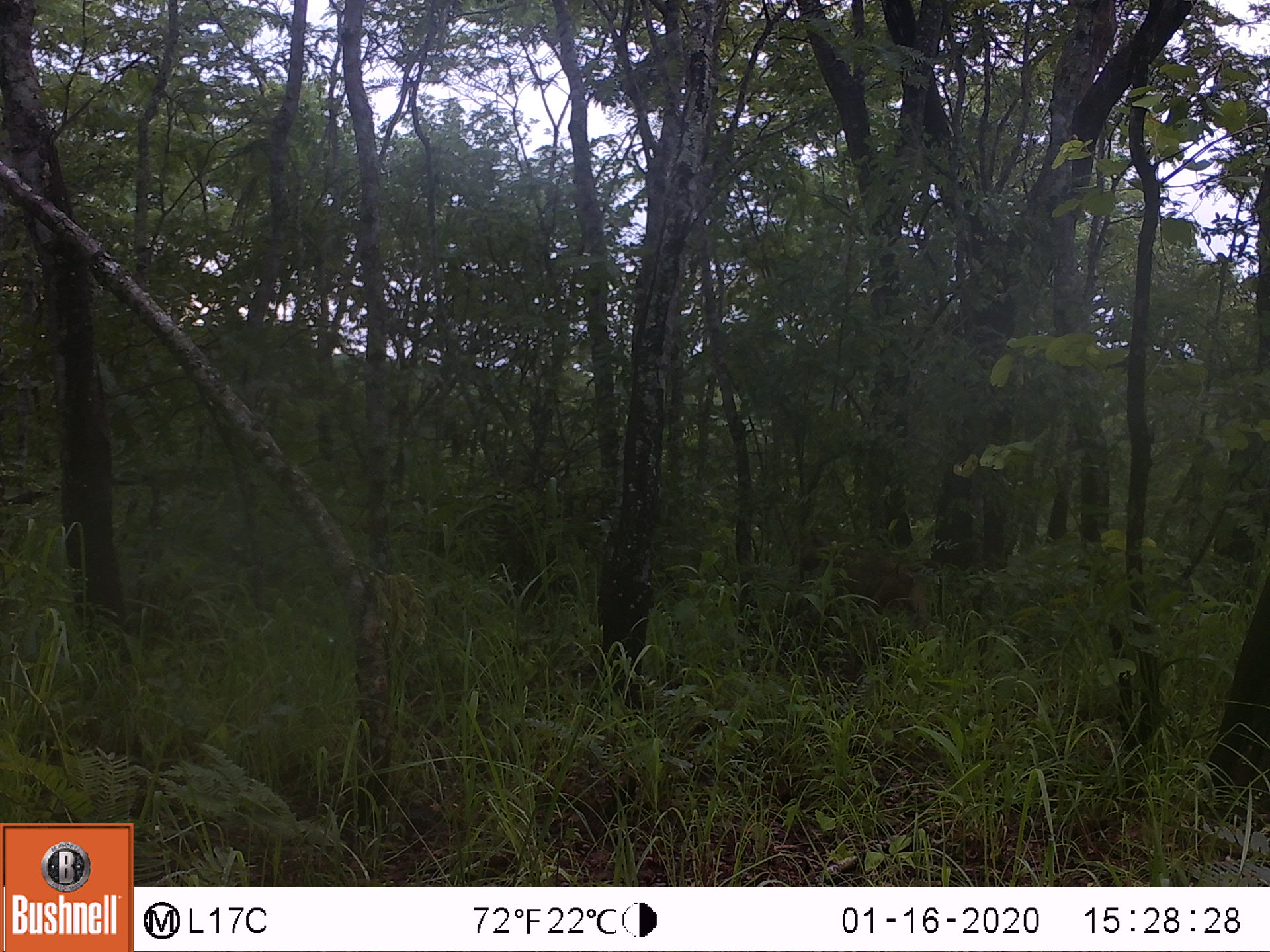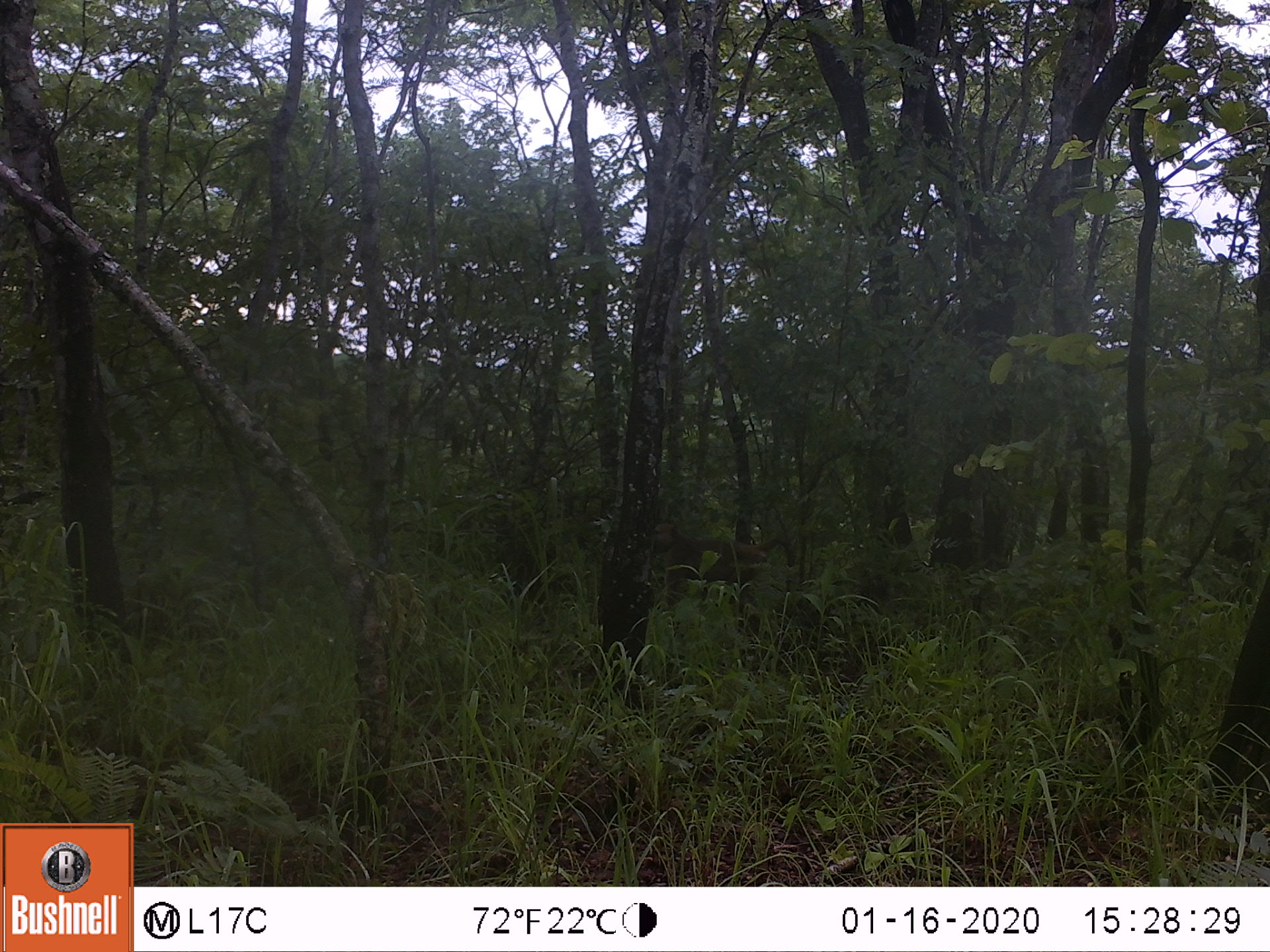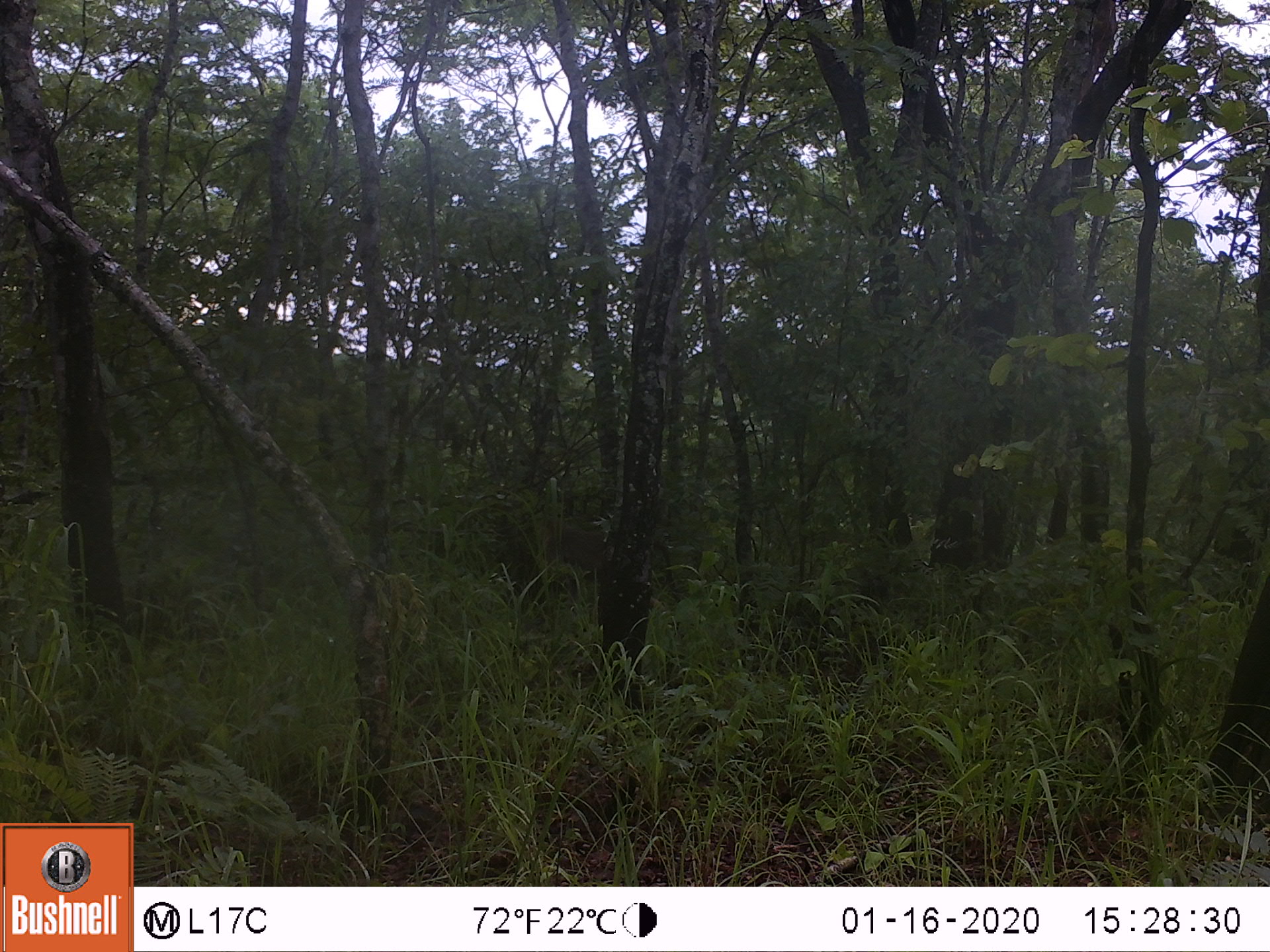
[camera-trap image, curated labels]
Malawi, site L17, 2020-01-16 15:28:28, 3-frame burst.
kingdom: Animalia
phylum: Chordata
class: Mammalia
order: Primates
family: Cercopithecidae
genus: Papio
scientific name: Papio cynocephalus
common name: yellow baboon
Yellow baboon (Papio cynocephalus), count 1.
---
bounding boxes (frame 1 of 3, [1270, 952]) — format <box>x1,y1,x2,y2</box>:
yellow baboon: <box>791,547,948,636</box>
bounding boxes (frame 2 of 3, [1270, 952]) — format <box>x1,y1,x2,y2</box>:
yellow baboon: <box>646,521,803,622</box>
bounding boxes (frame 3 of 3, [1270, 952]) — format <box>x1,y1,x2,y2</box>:
yellow baboon: <box>509,518,681,617</box>